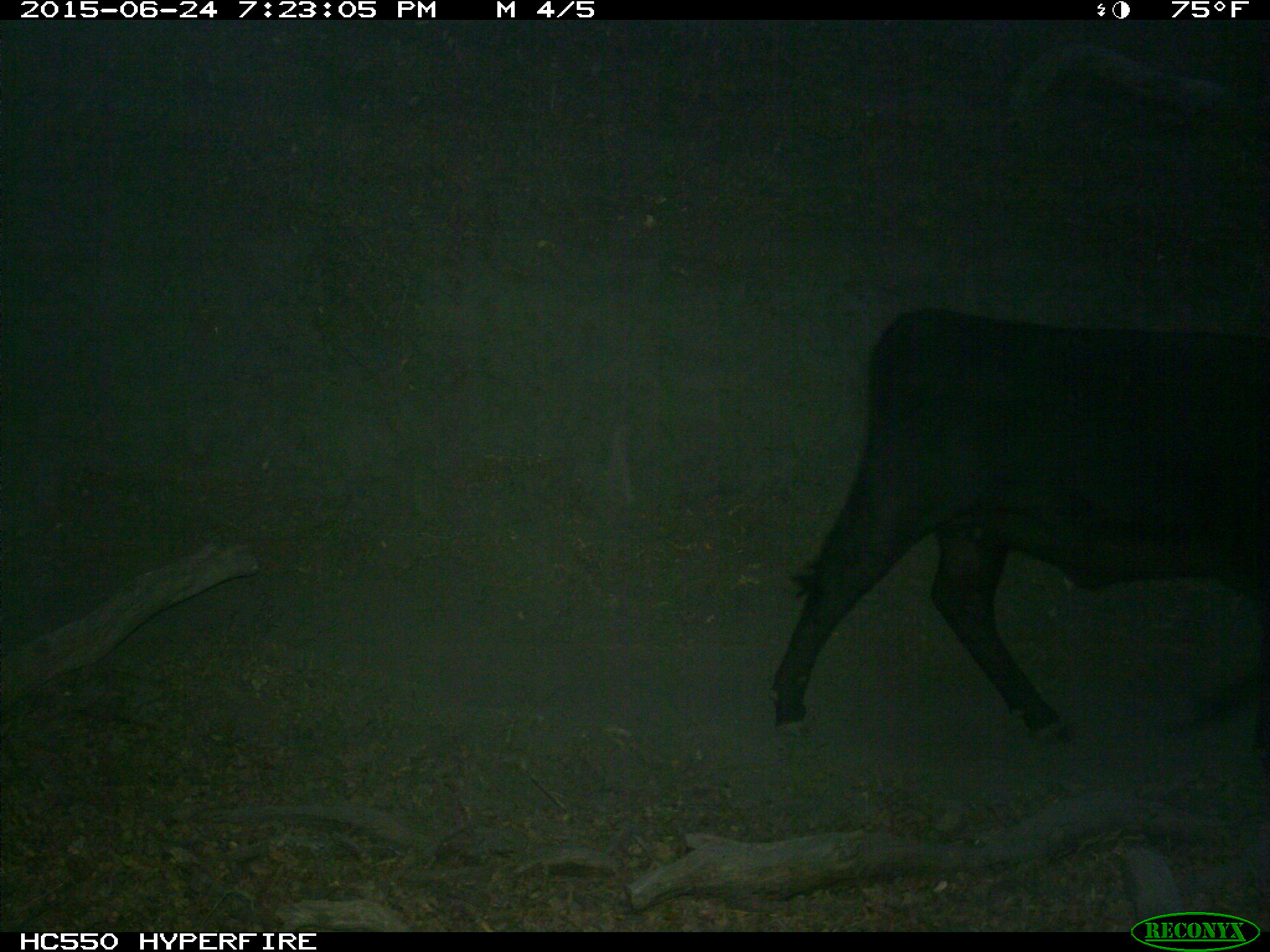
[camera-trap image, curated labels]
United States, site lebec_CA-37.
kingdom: Animalia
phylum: Chordata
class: Mammalia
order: Artiodactyla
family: Bovidae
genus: Bos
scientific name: Bos taurus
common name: domestic cow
Bos taurus (domestic cow).